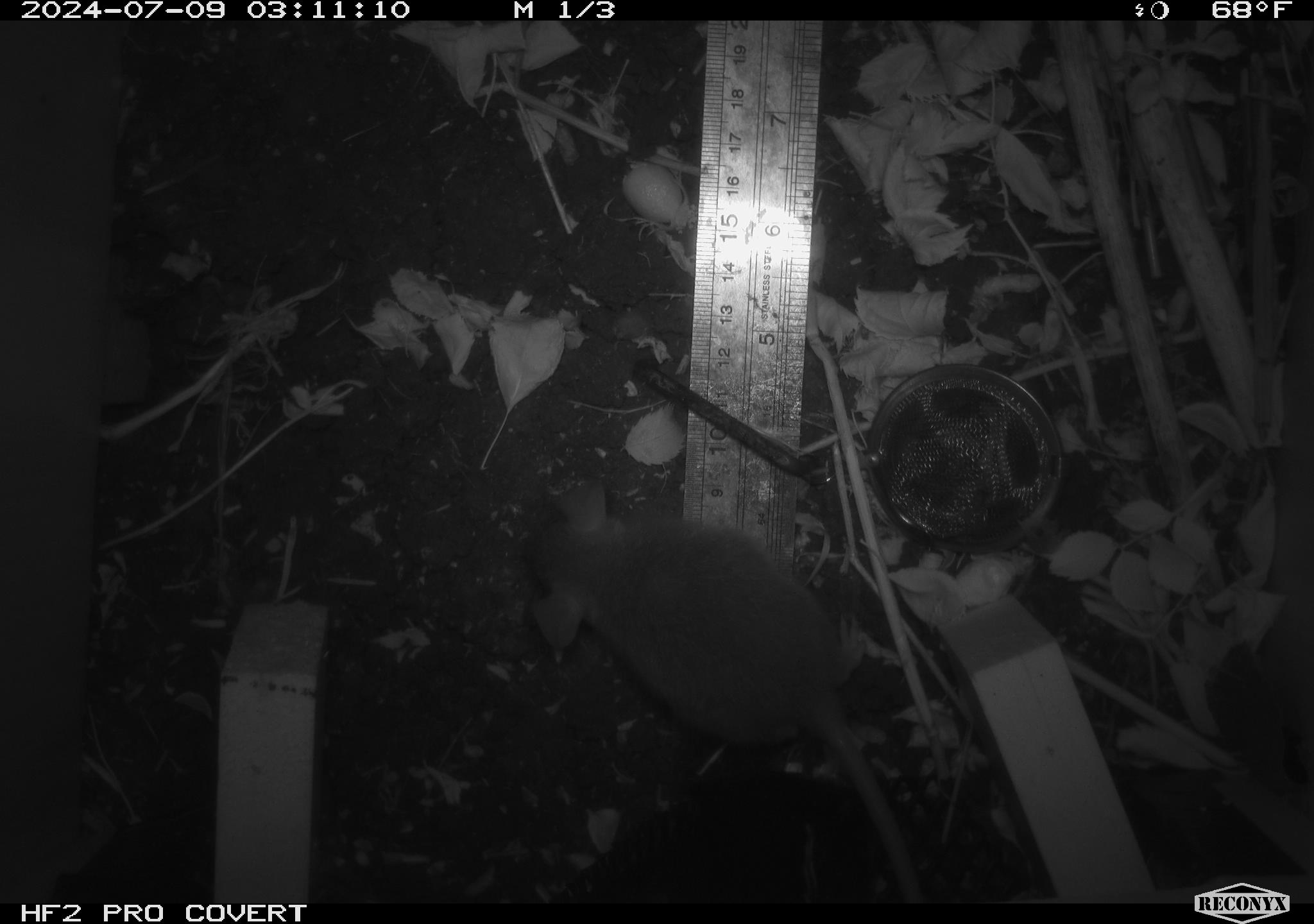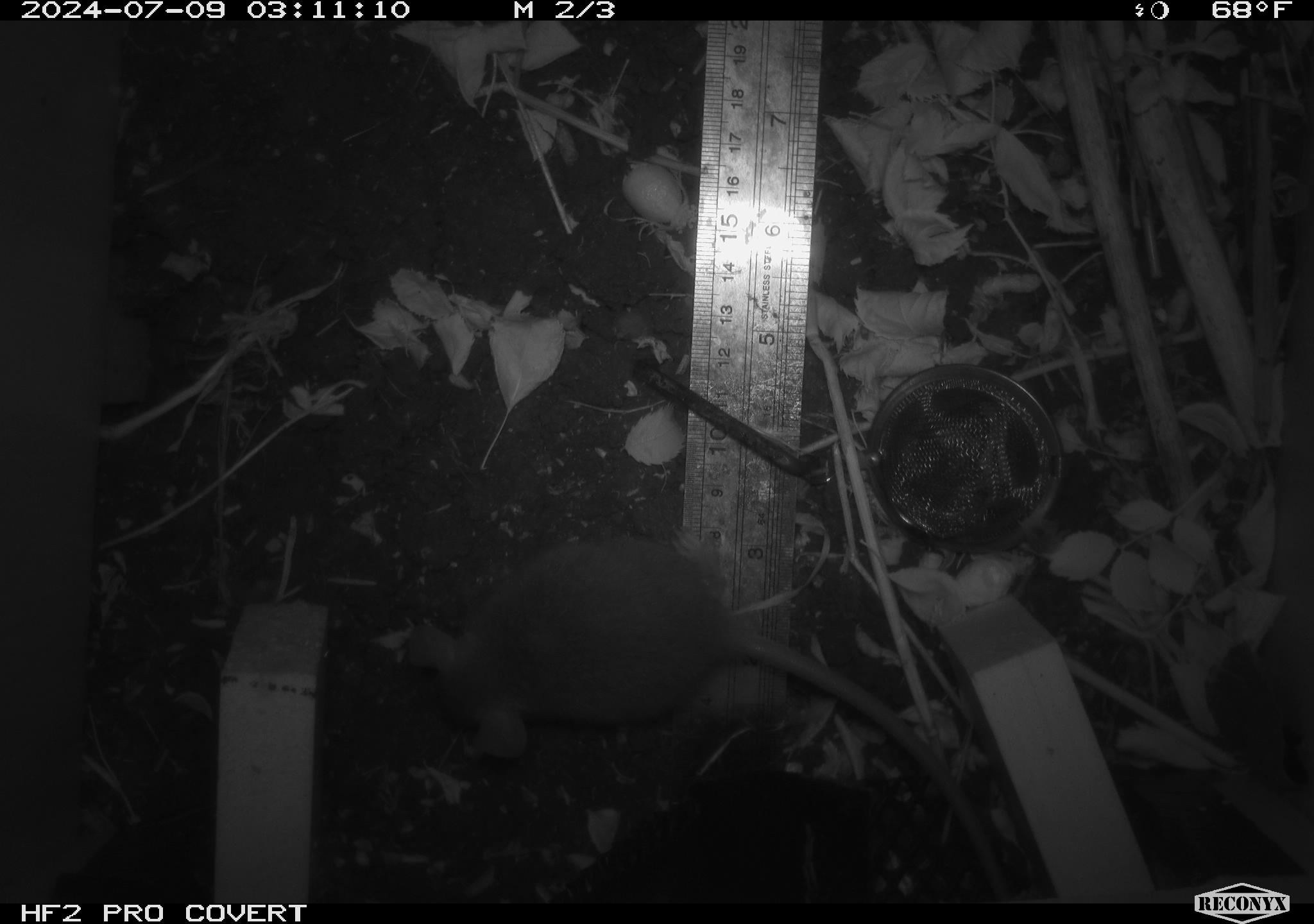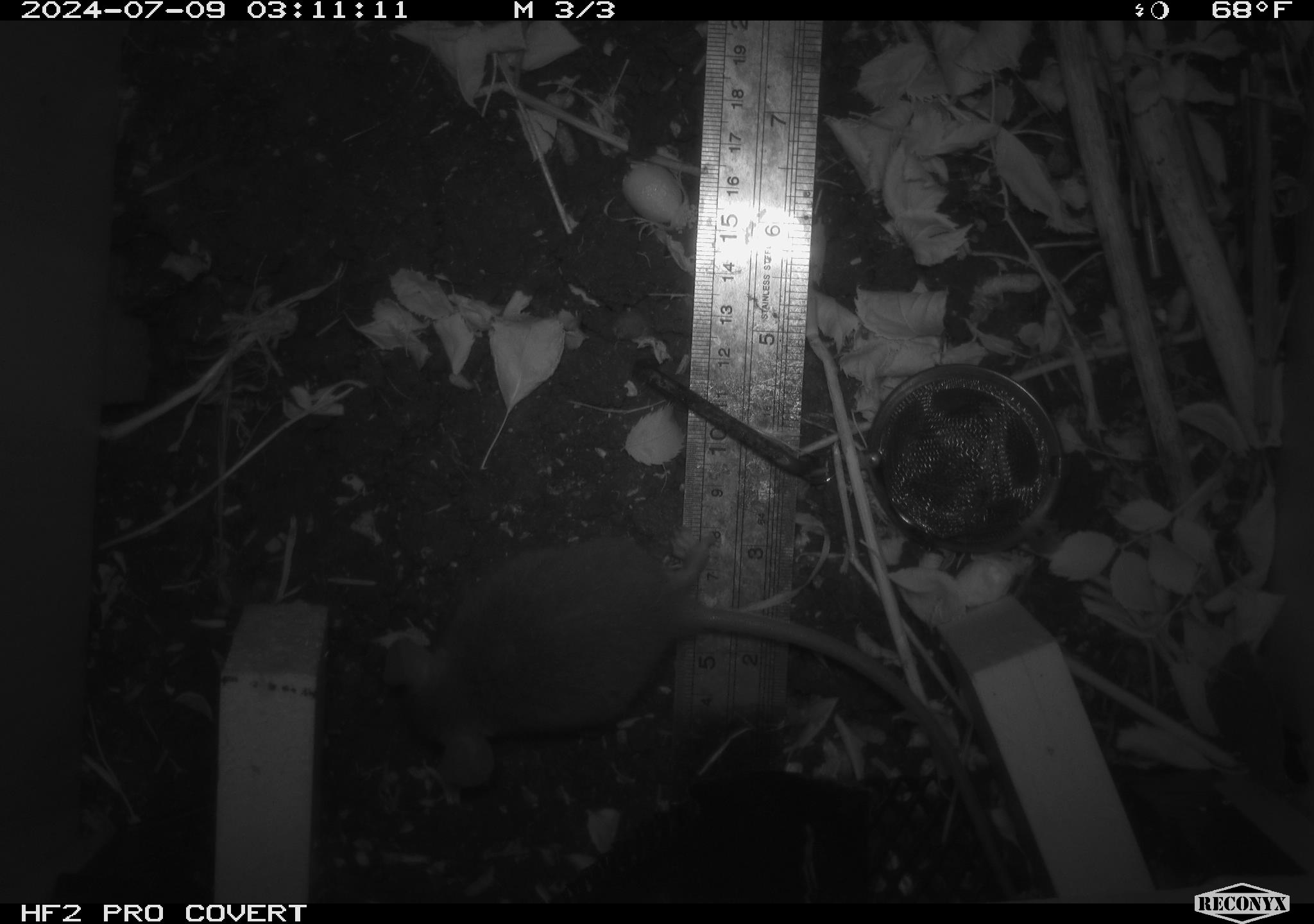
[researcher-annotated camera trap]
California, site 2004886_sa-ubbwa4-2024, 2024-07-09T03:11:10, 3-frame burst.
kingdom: Animalia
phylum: Chordata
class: Mammalia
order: Rodentia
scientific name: Rodentia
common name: woodrat or rat or mouse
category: woodrat or rat or mouse species